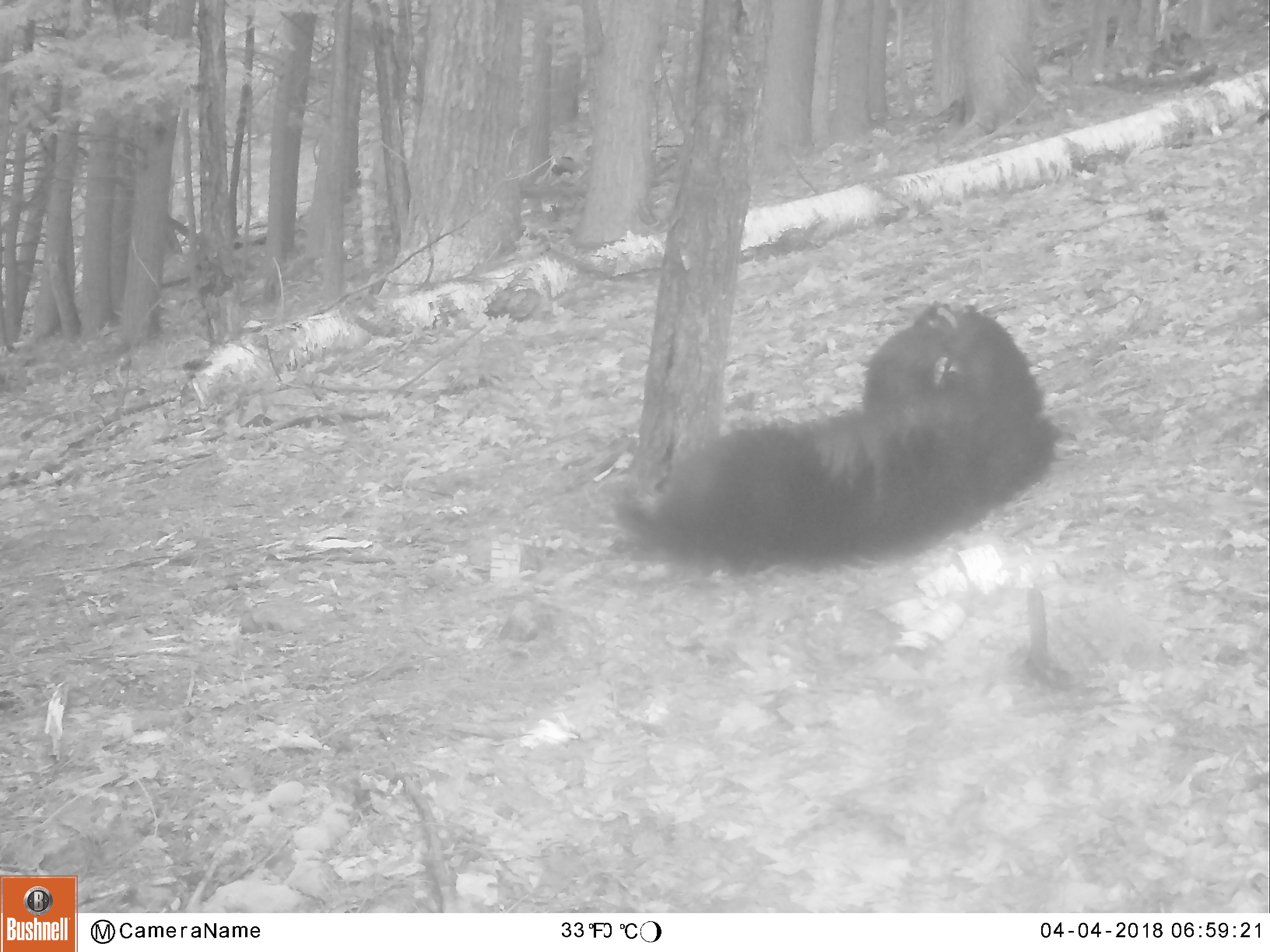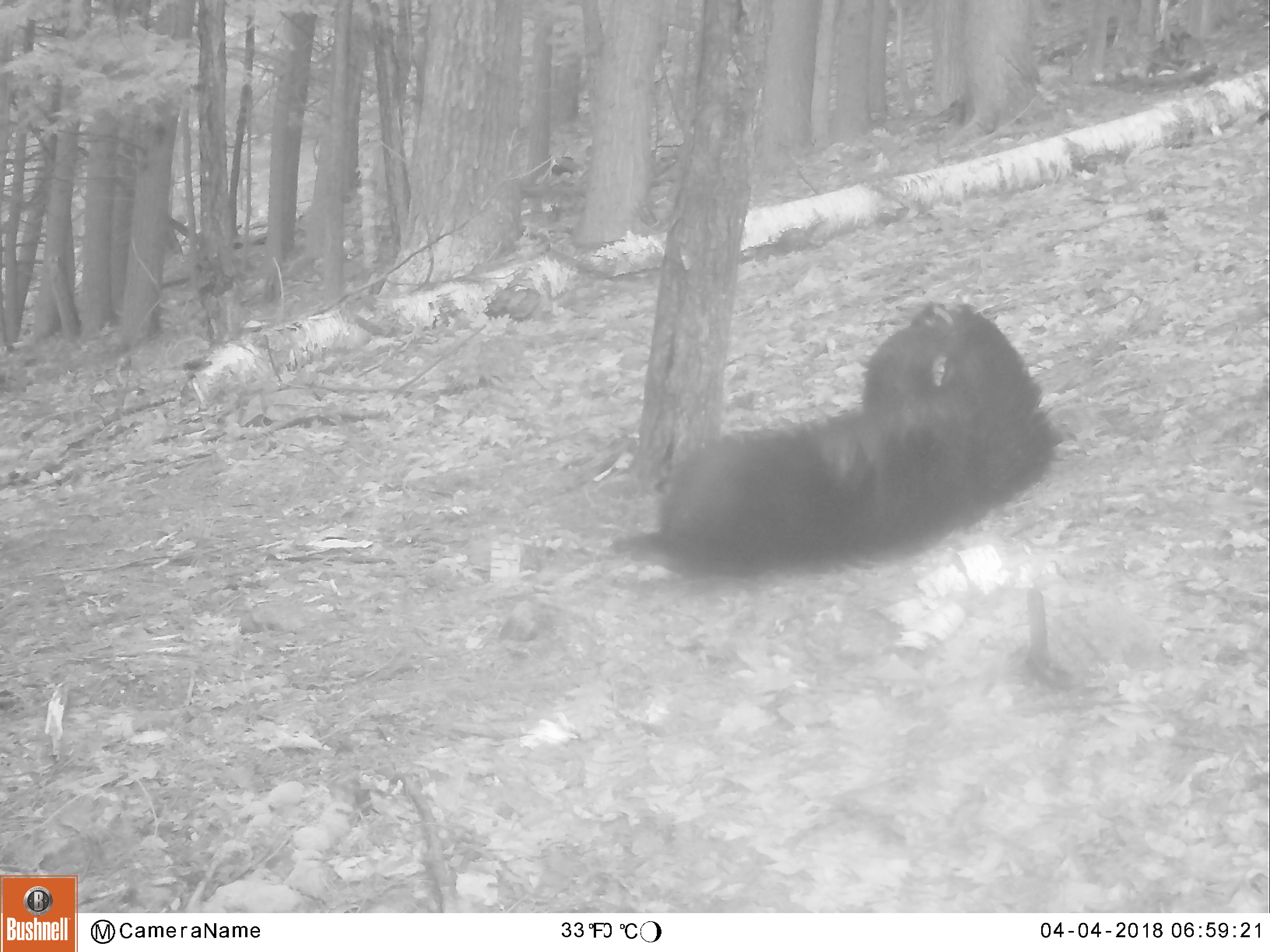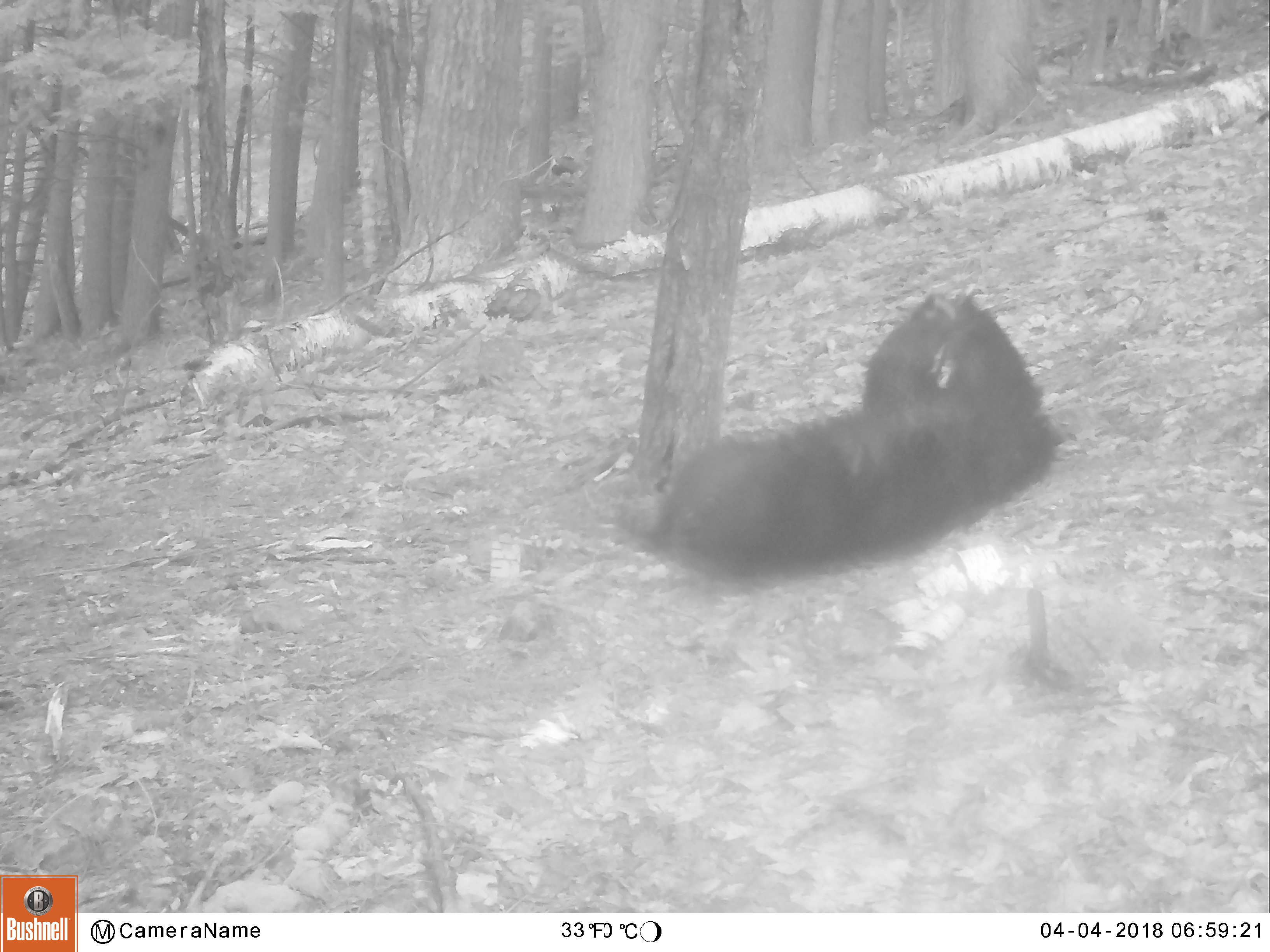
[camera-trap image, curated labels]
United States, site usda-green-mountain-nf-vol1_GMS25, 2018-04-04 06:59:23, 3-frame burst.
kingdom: Animalia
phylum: Chordata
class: Mammalia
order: Carnivora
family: Ursidae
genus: Ursus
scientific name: Ursus americanus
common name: black bear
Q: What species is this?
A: Black bear (Ursus americanus).